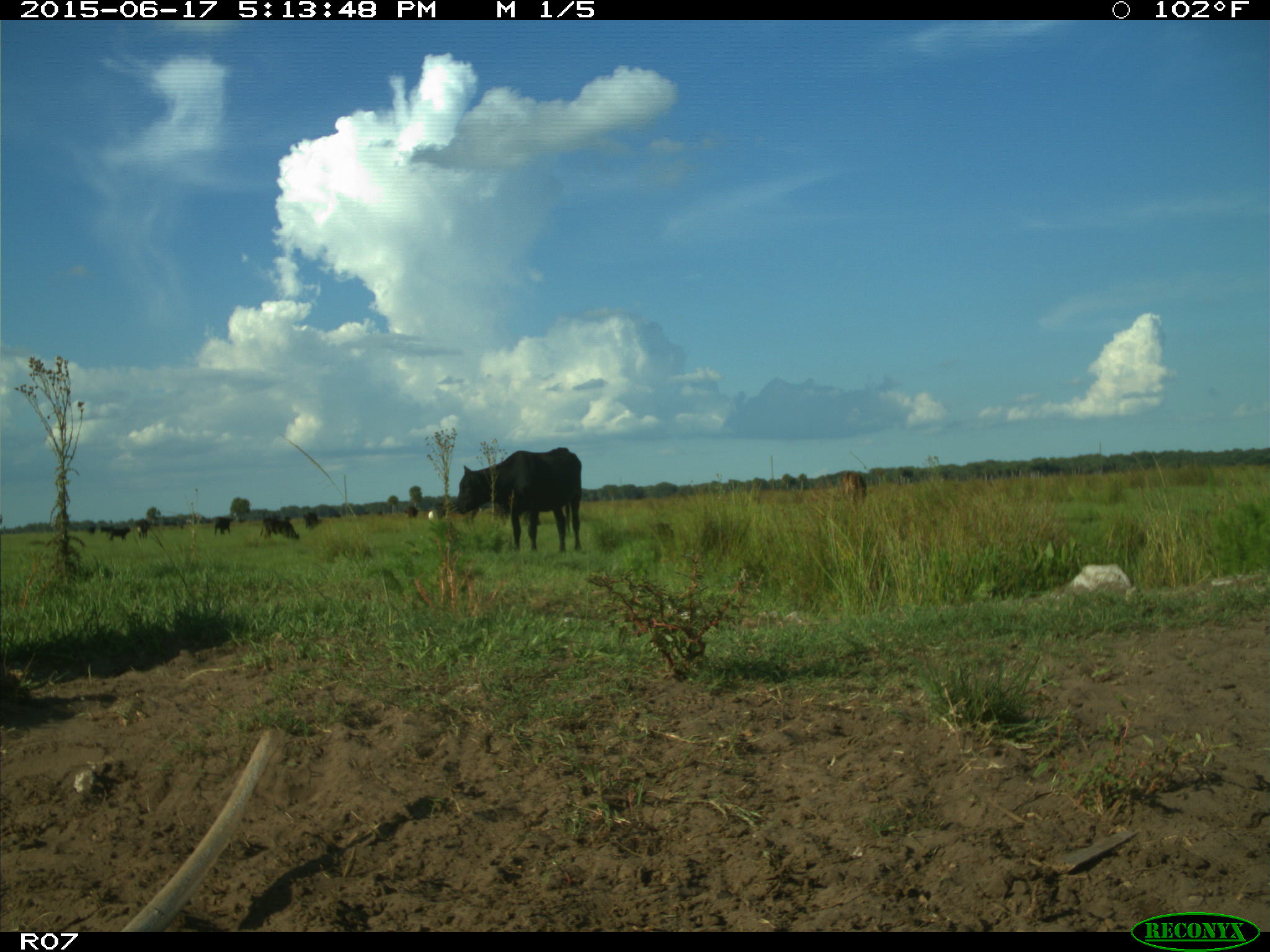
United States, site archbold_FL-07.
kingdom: Animalia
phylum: Chordata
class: Mammalia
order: Artiodactyla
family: Bovidae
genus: Bos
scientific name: Bos taurus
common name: domestic cow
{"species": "Bos taurus (domestic cow)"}